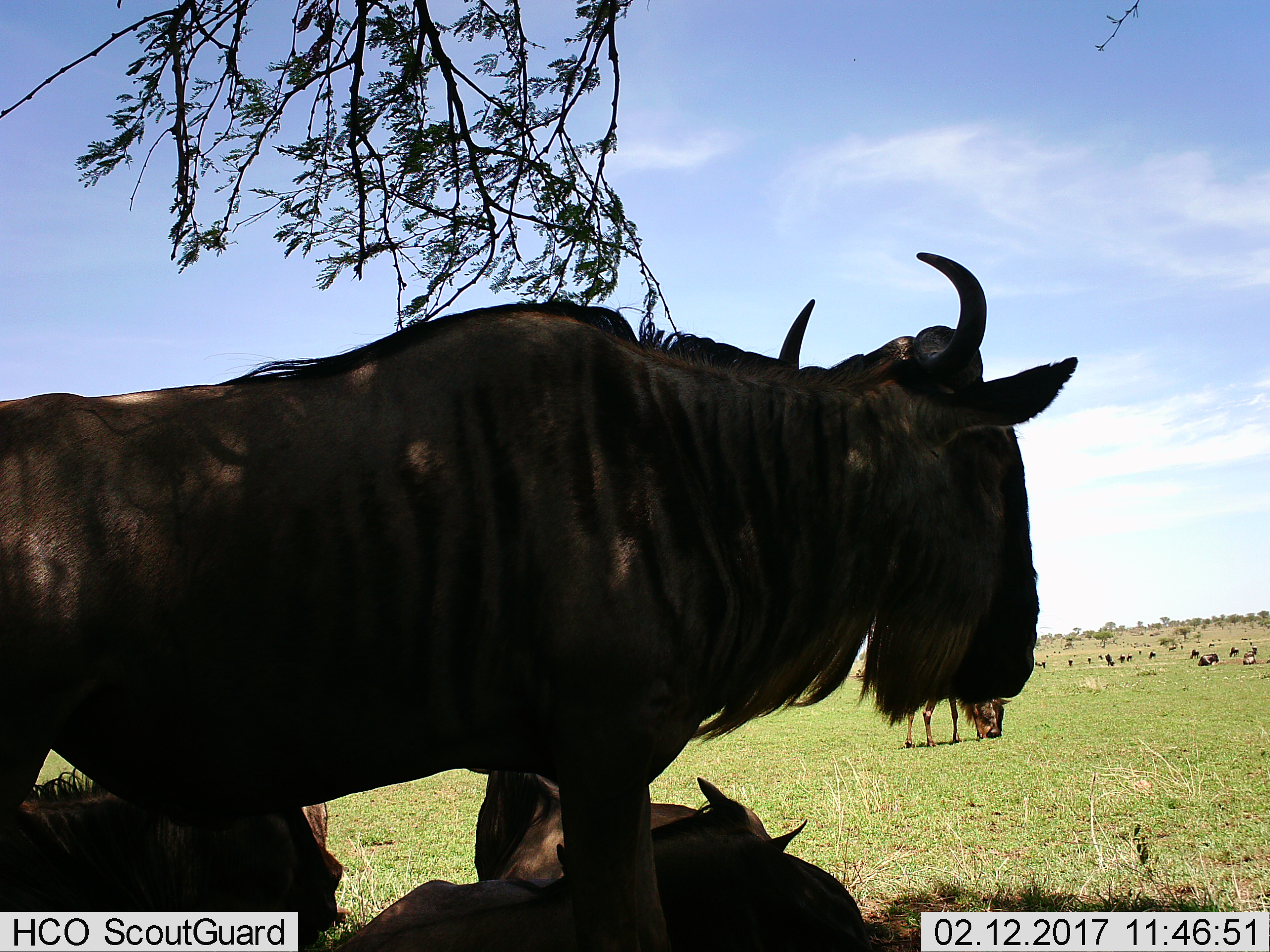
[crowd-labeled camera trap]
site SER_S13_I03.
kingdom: Animalia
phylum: Chordata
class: Mammalia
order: Artiodactyla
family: Bovidae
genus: Connochaetes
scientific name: Connochaetes taurinus taurinus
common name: blue wildebeest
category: wildebeestblue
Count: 11-50.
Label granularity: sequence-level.